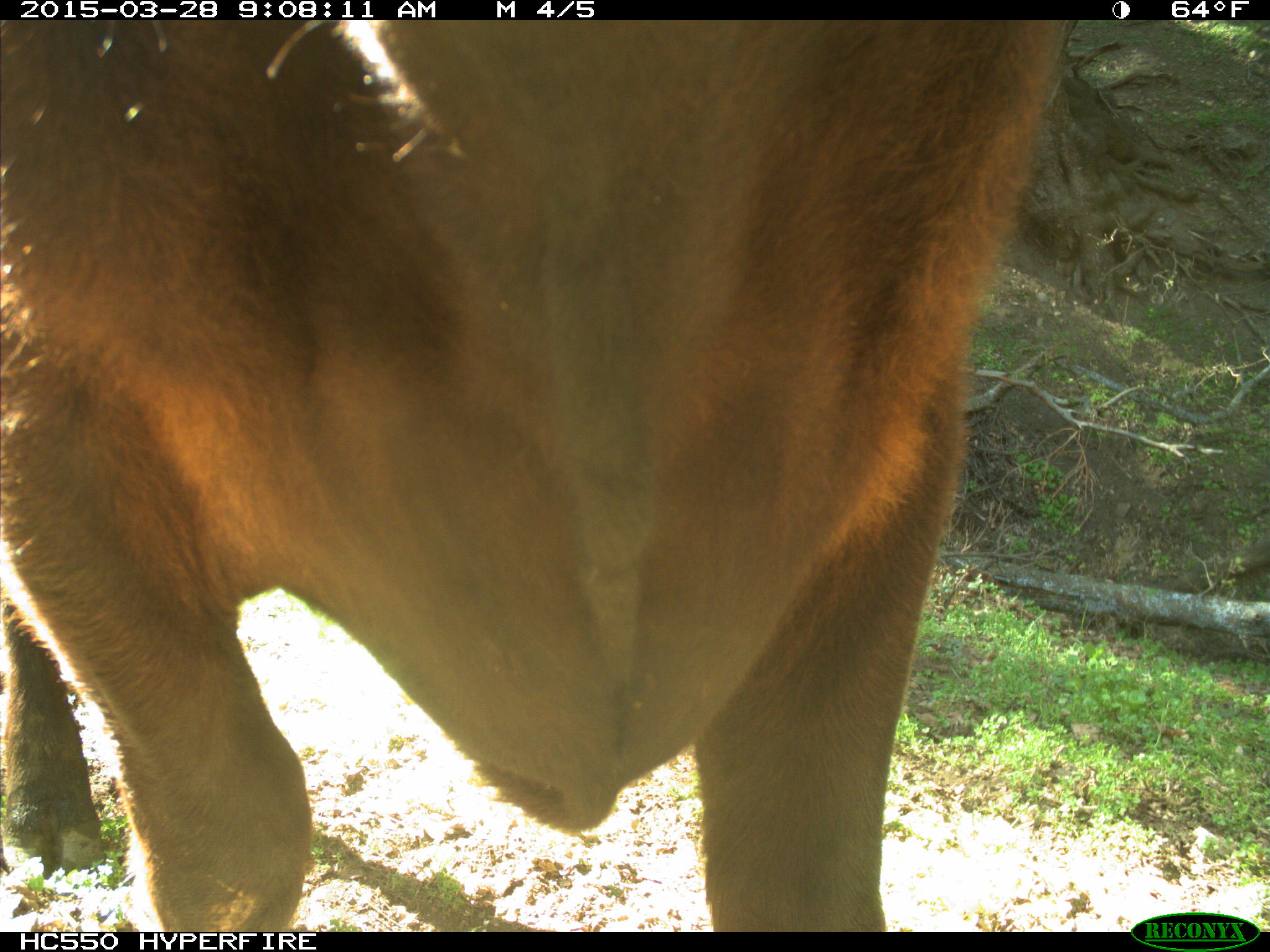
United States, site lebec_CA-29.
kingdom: Animalia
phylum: Chordata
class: Mammalia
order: Artiodactyla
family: Bovidae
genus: Bos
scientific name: Bos taurus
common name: domestic cow